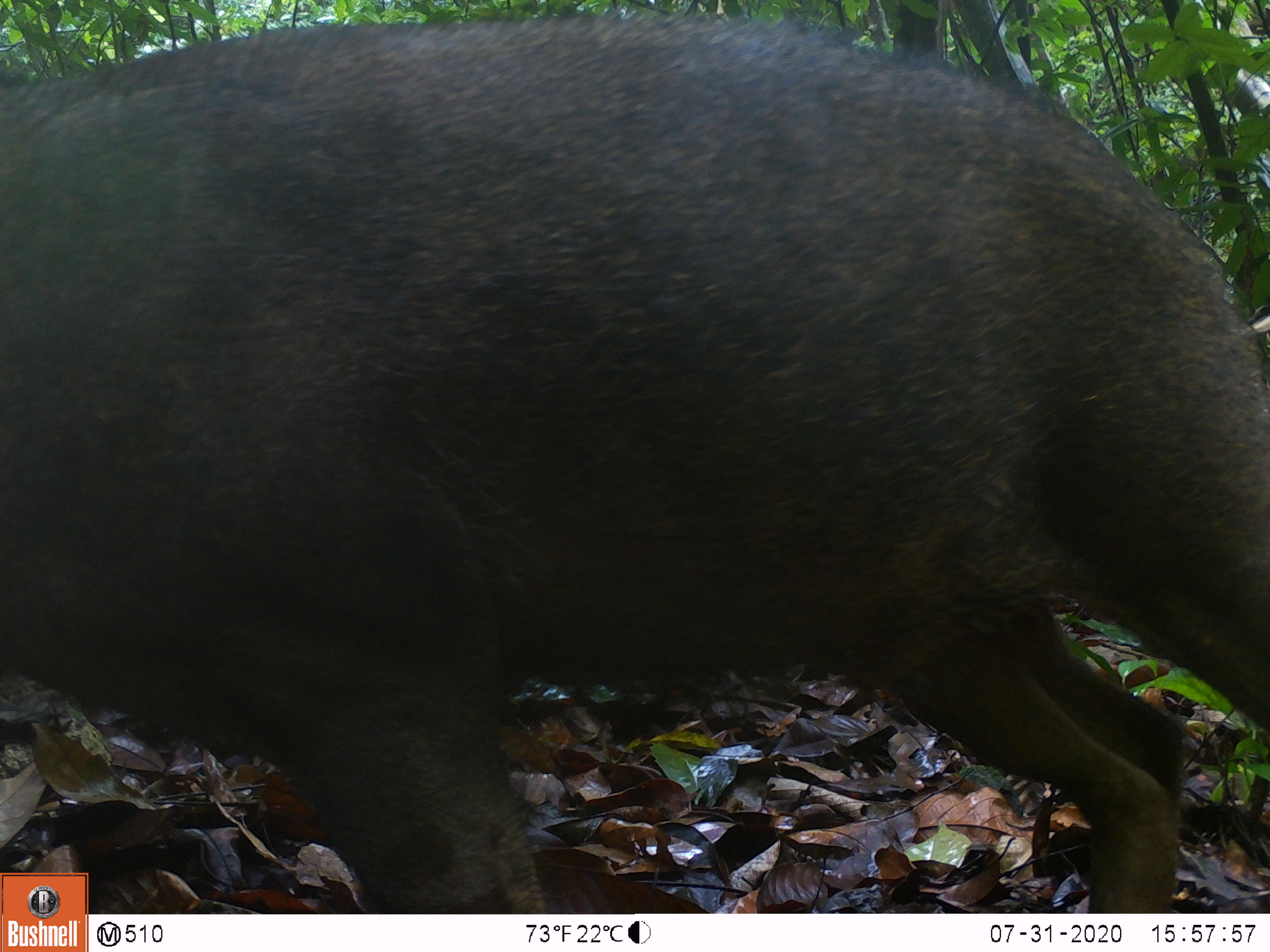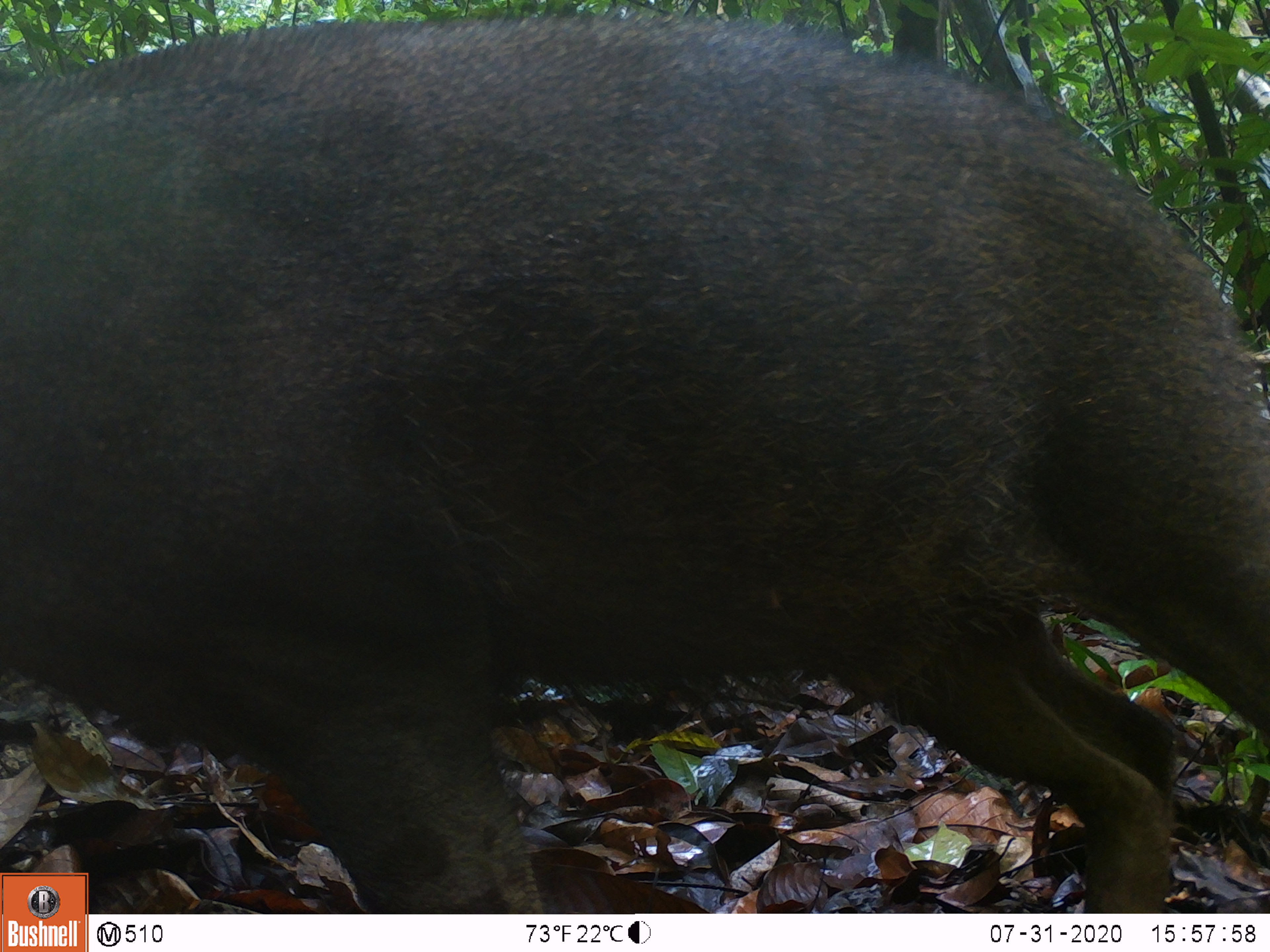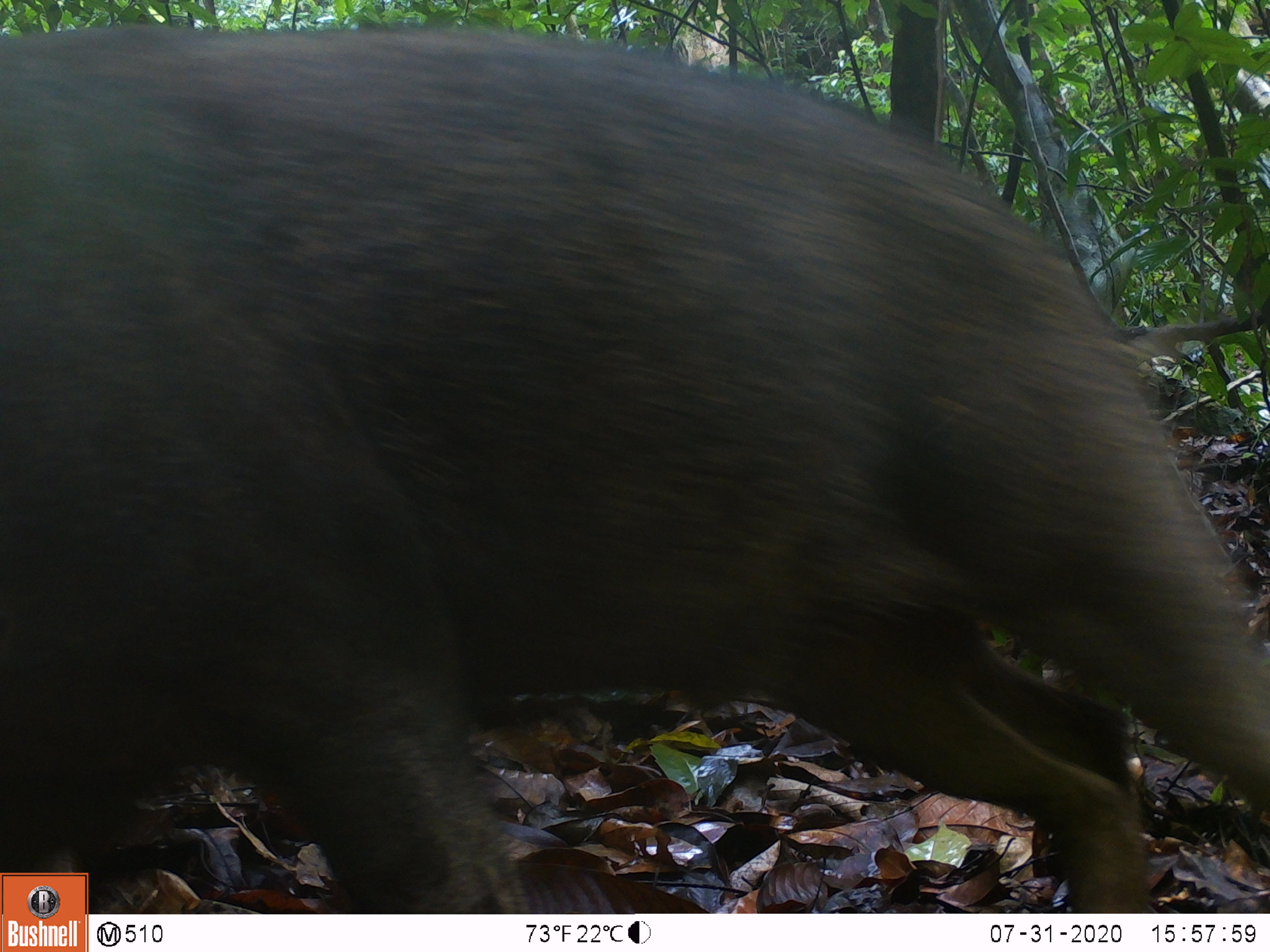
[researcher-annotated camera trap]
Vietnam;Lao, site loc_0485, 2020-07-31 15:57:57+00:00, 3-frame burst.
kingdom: Animalia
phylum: Chordata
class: Mammalia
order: Artiodactyla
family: Suidae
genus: Sus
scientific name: Sus scrofa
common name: eurasian wild pig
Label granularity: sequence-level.